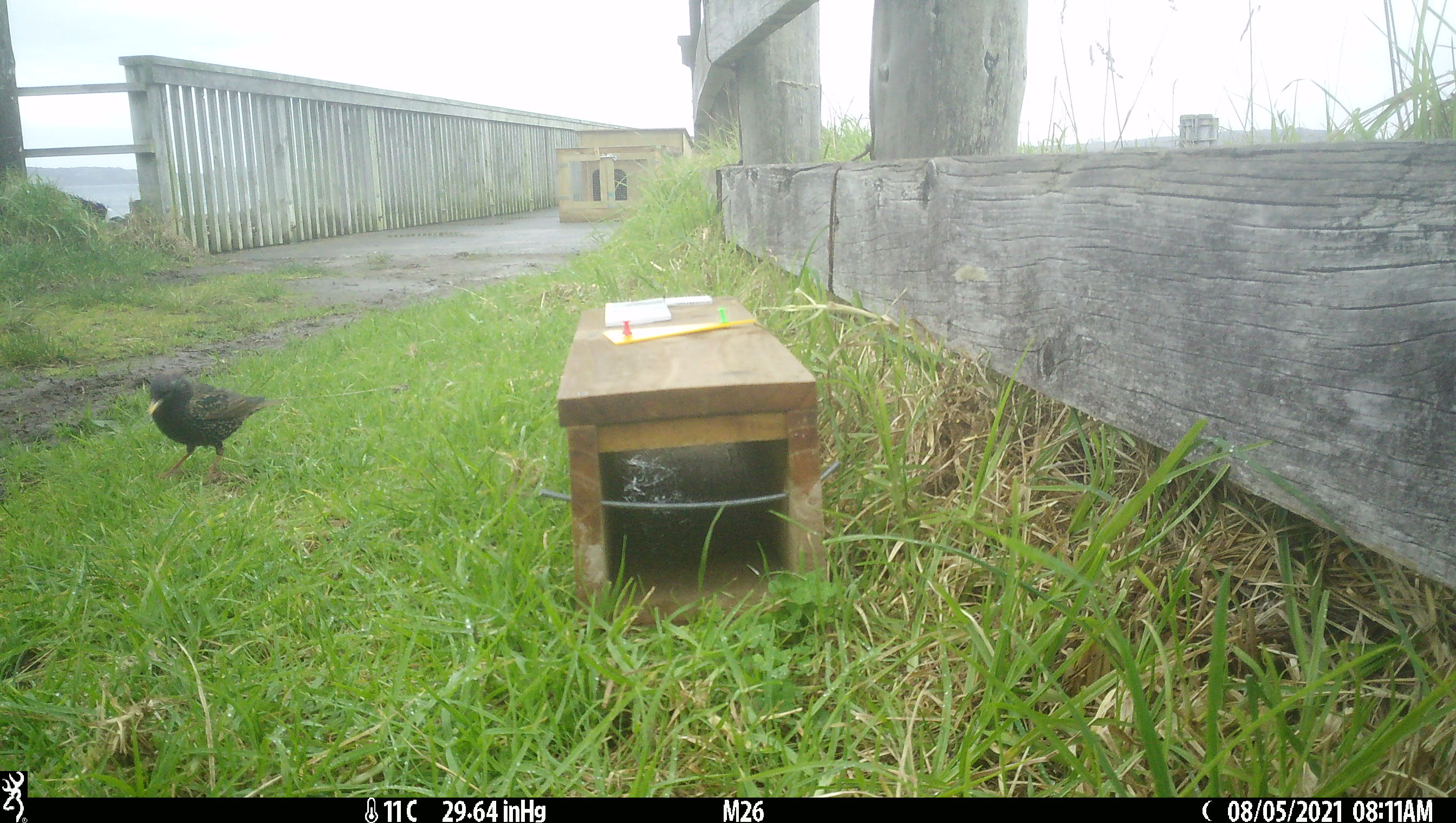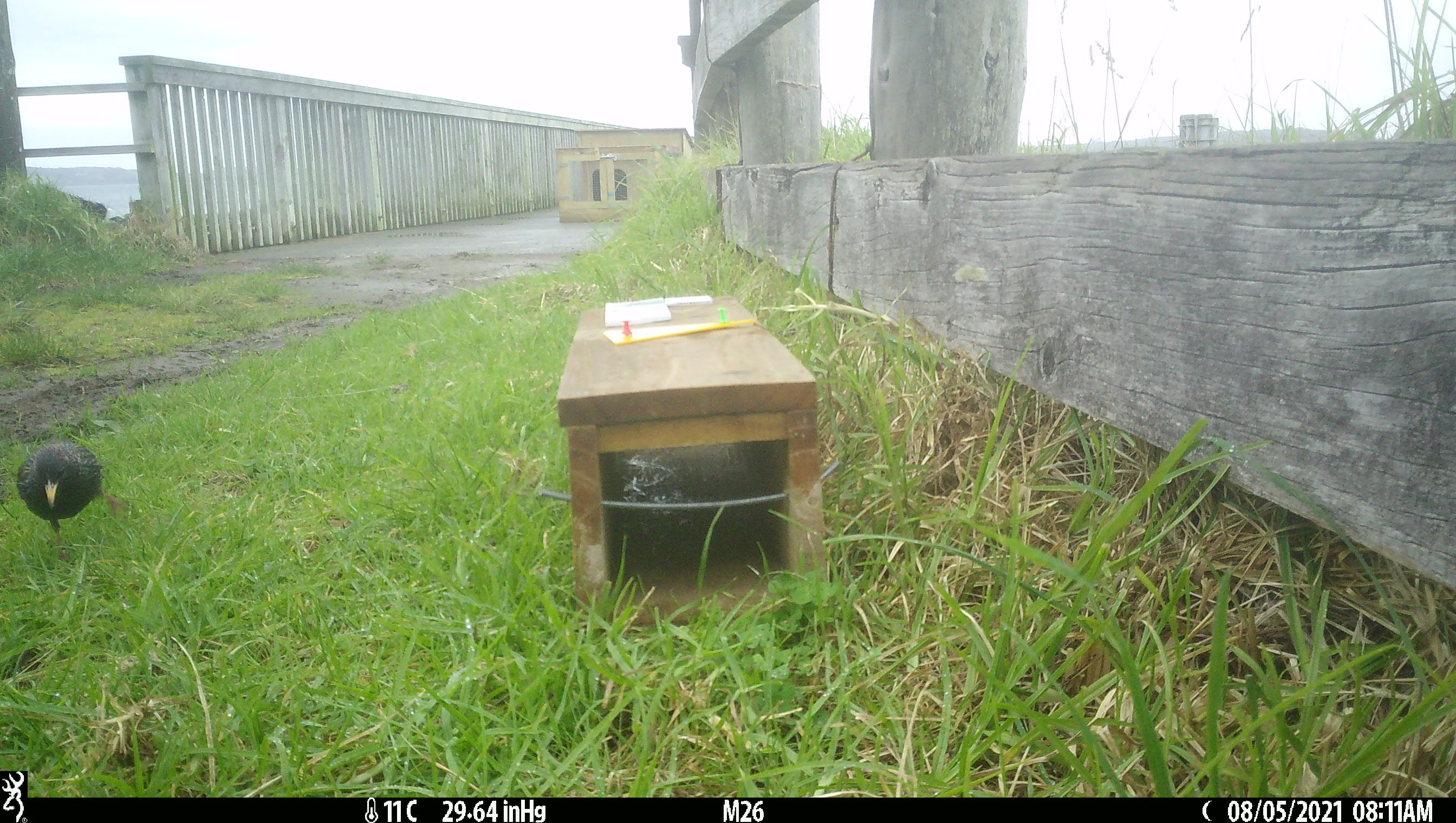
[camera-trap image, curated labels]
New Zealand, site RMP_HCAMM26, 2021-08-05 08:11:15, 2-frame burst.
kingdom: Animalia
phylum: Chordata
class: Aves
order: Passeriformes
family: Sturnidae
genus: Sturnus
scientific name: Sturnus vulgaris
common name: european starling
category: starling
Starling (european starling) (Sturnus vulgaris).